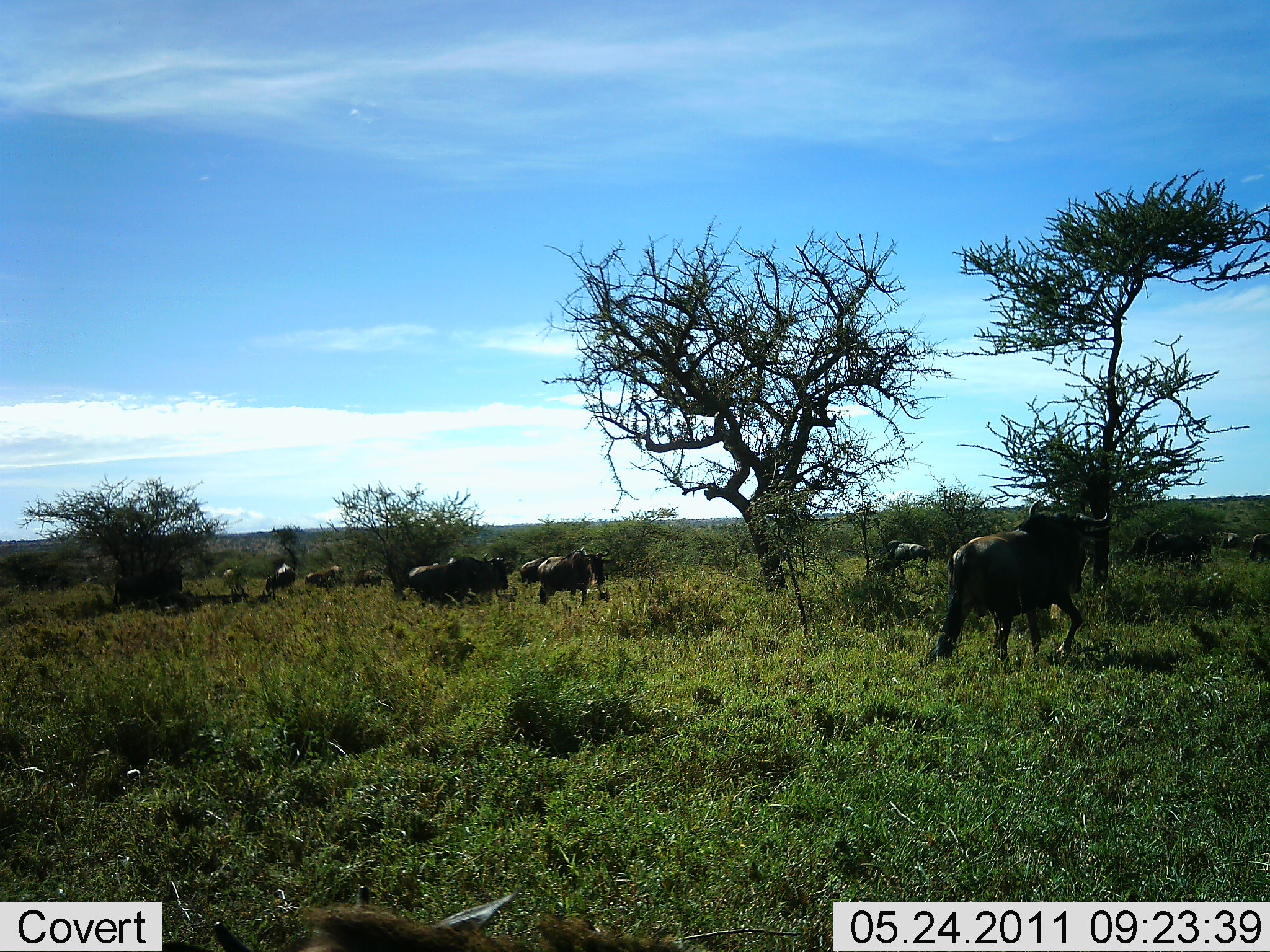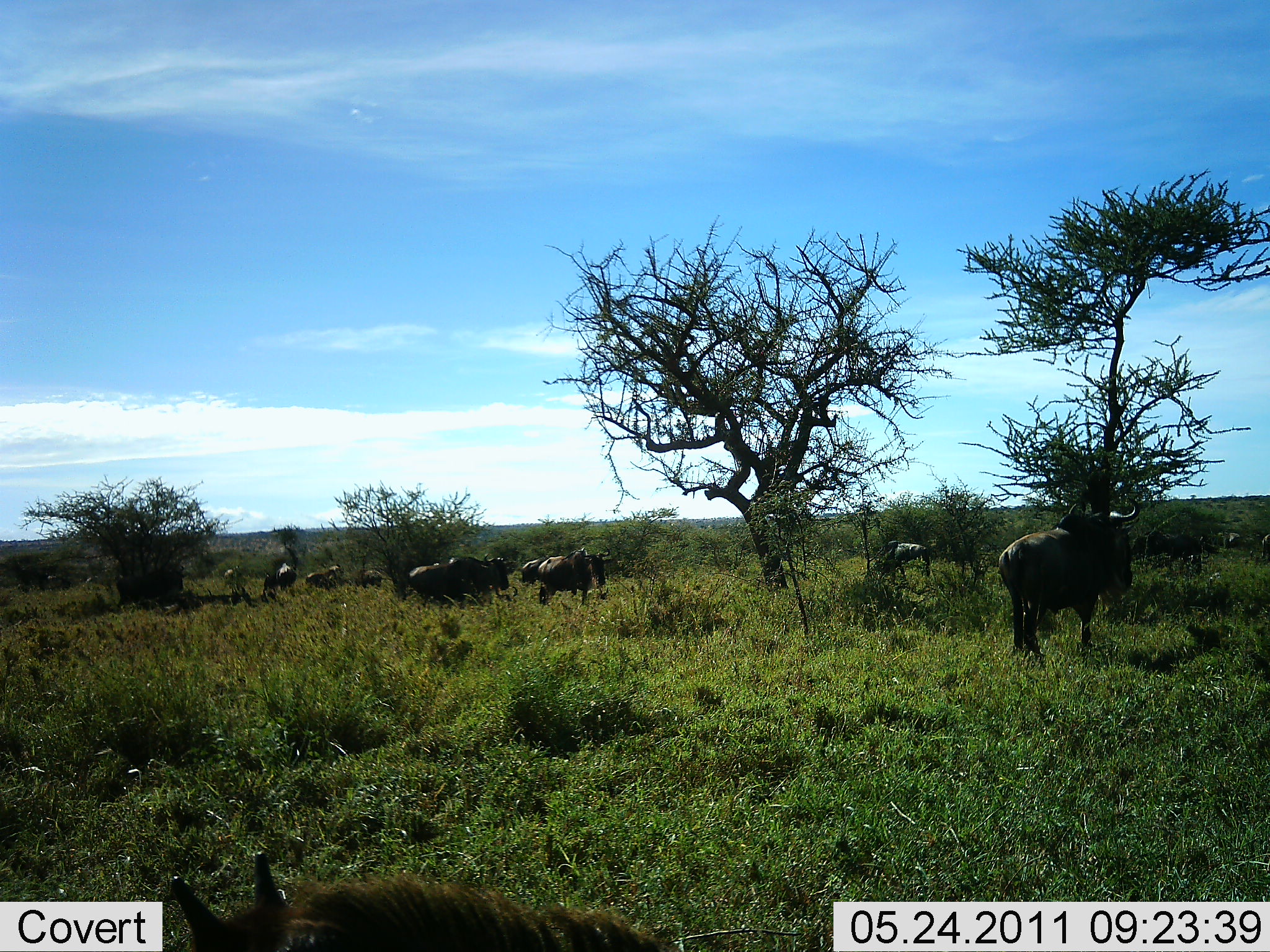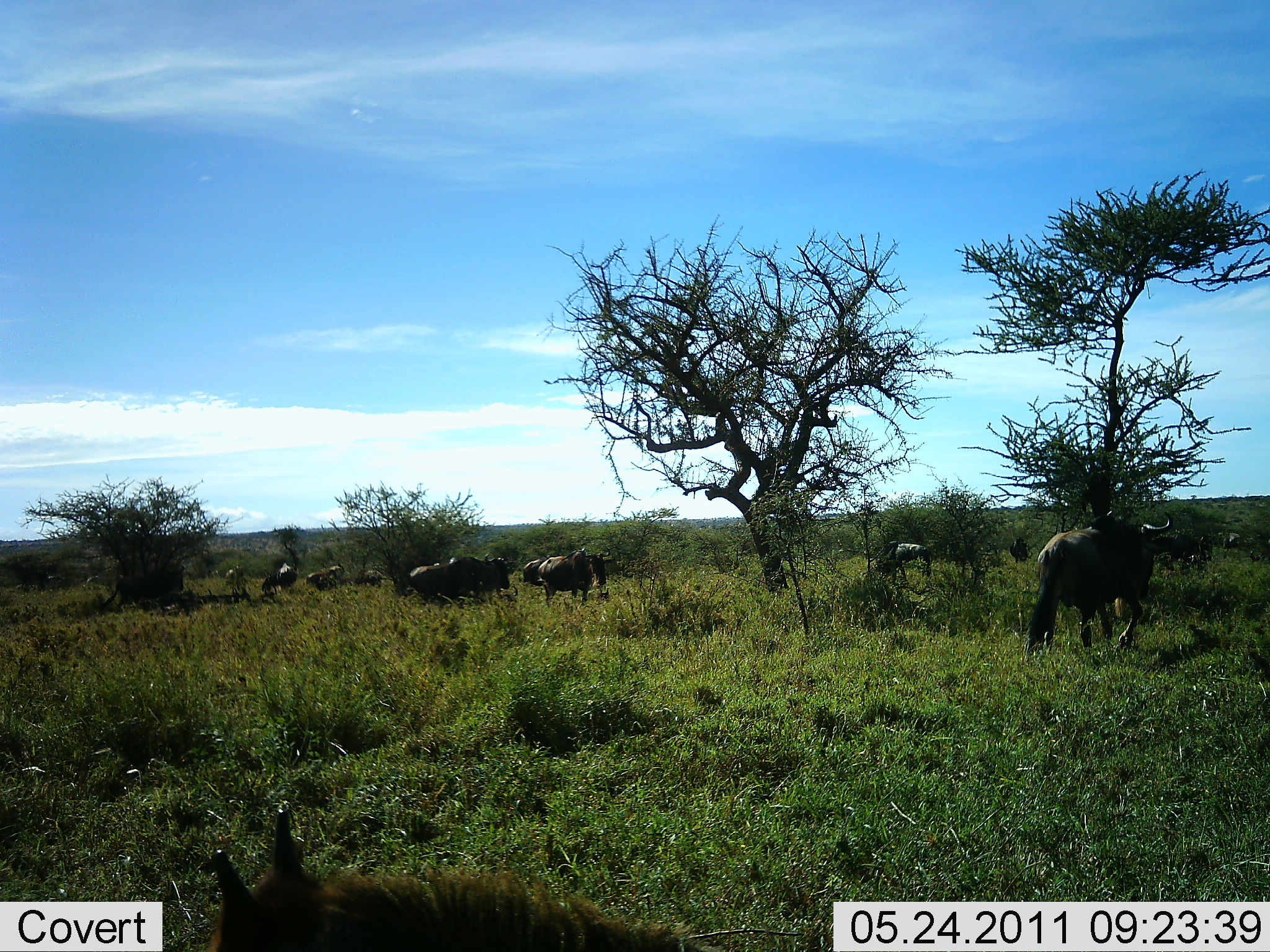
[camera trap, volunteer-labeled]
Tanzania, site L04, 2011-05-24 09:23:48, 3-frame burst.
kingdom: Animalia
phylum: Chordata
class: Mammalia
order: Artiodactyla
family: Bovidae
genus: Connochaetes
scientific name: Connochaetes taurinus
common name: blue wildebeest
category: wildebeest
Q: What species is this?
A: Wildebeest (blue wildebeest) (Connochaetes taurinus).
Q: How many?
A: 11-50.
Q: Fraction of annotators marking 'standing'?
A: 80%.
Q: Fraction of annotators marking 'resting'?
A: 10%.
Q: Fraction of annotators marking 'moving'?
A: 70%.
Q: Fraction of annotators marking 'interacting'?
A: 10%.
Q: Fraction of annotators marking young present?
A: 10%.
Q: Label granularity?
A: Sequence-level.